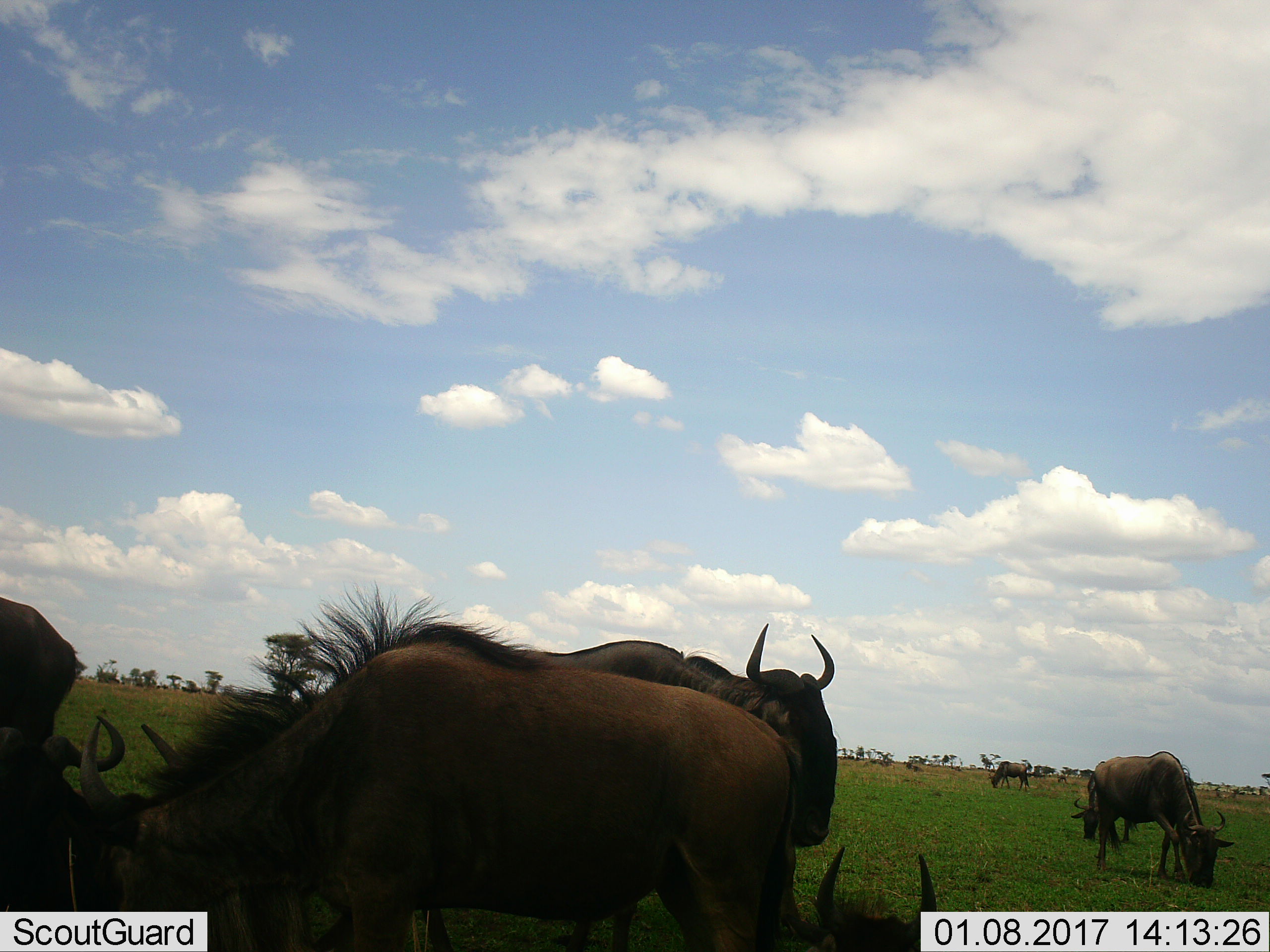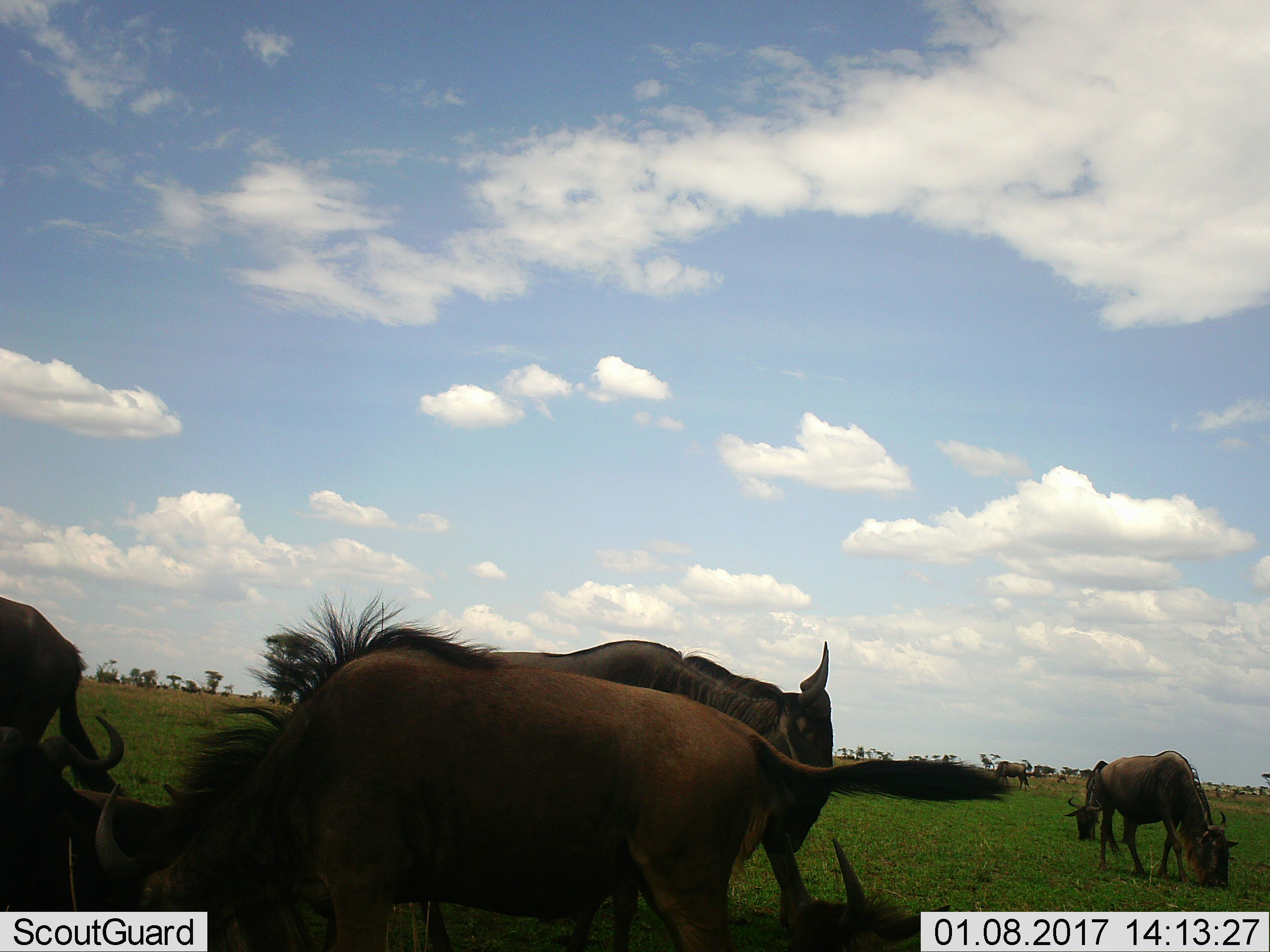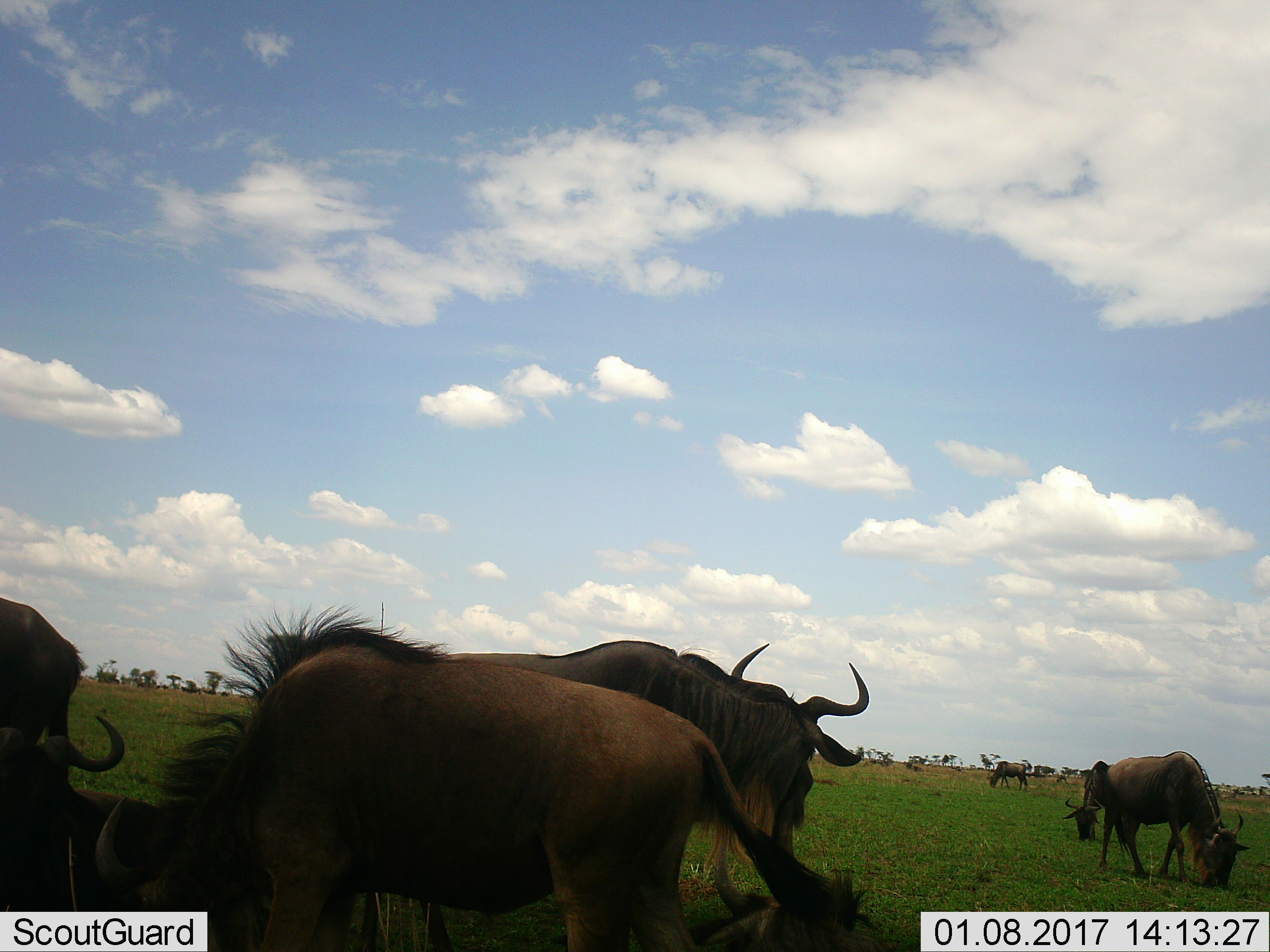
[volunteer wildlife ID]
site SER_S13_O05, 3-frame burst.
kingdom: Animalia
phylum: Chordata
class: Mammalia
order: Artiodactyla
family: Bovidae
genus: Connochaetes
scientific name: Connochaetes taurinus taurinus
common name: blue wildebeest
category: wildebeestblue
Wildebeestblue (blue wildebeest) (Connochaetes taurinus taurinus), count 8. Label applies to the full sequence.